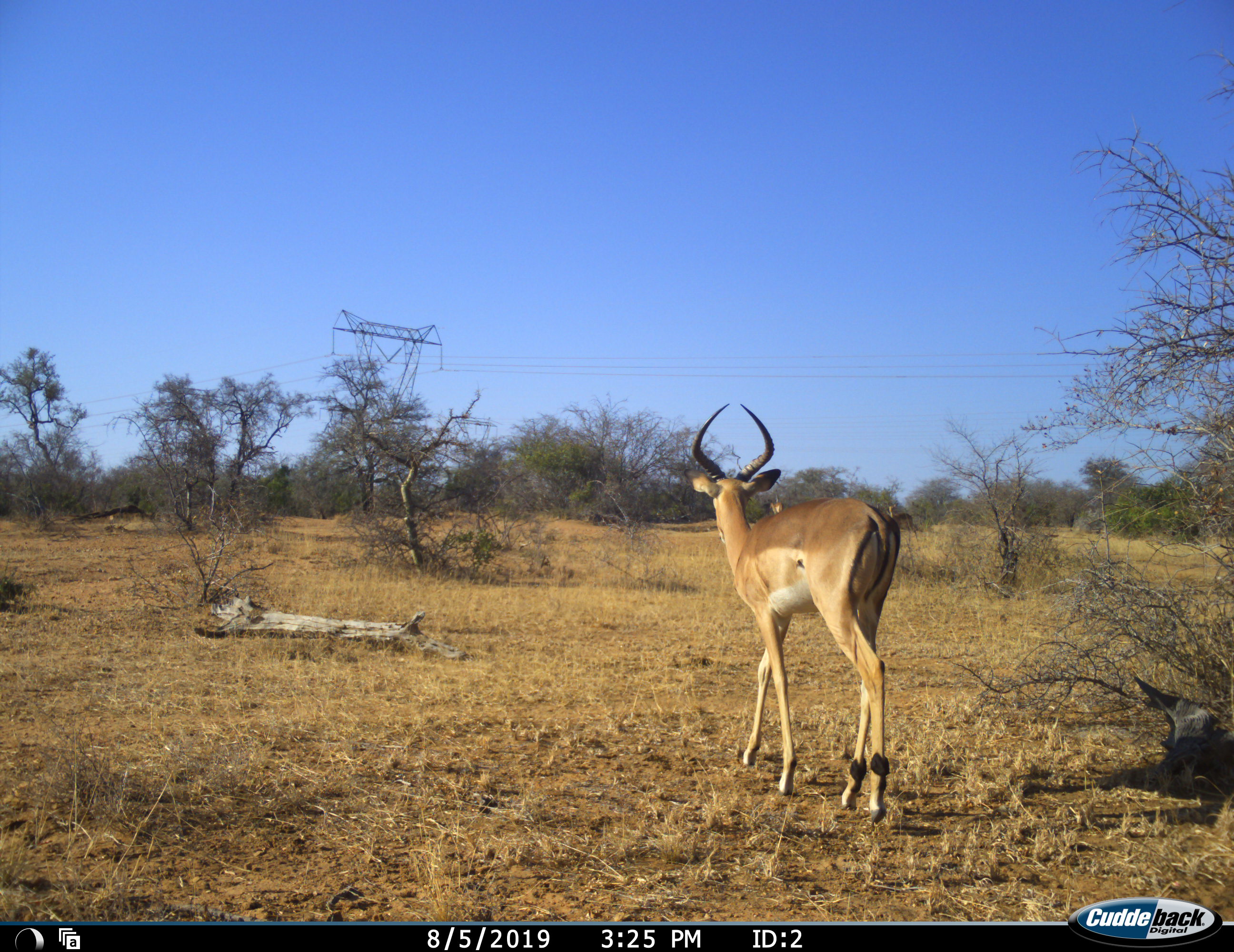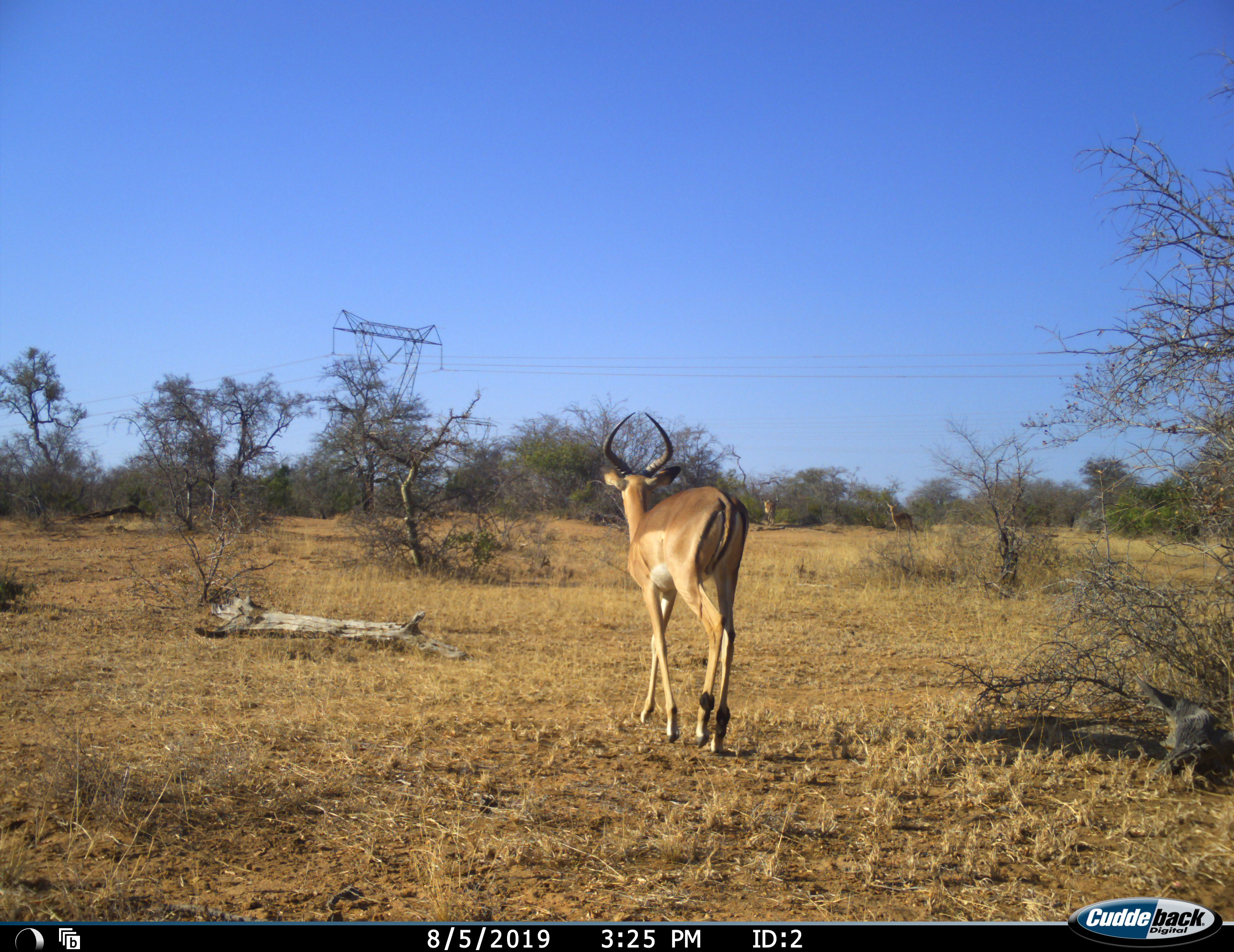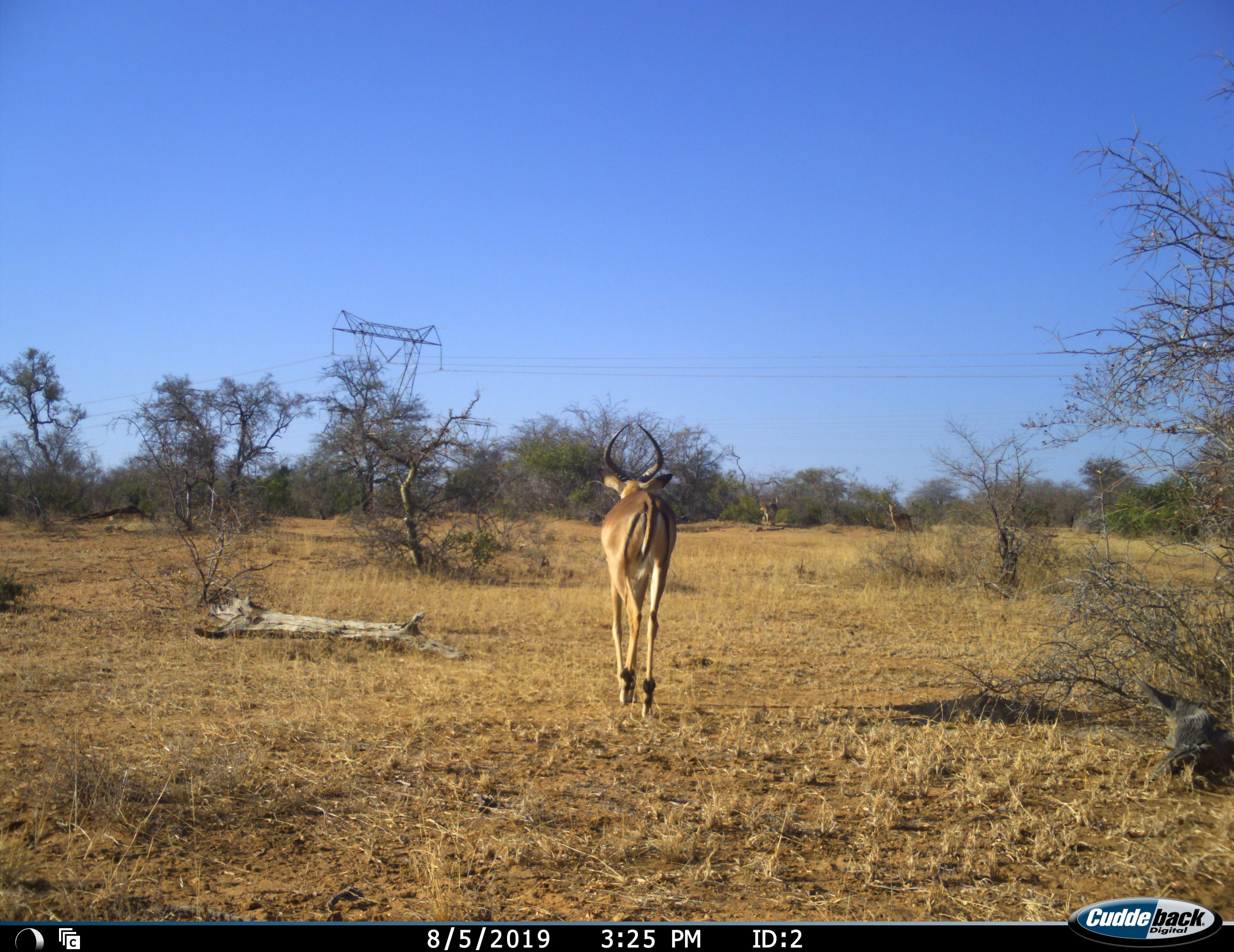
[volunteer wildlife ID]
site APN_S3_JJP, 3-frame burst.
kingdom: Animalia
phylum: Chordata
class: Mammalia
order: Artiodactyla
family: Bovidae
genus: Aepyceros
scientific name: Aepyceros melampus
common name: impala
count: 3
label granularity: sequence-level